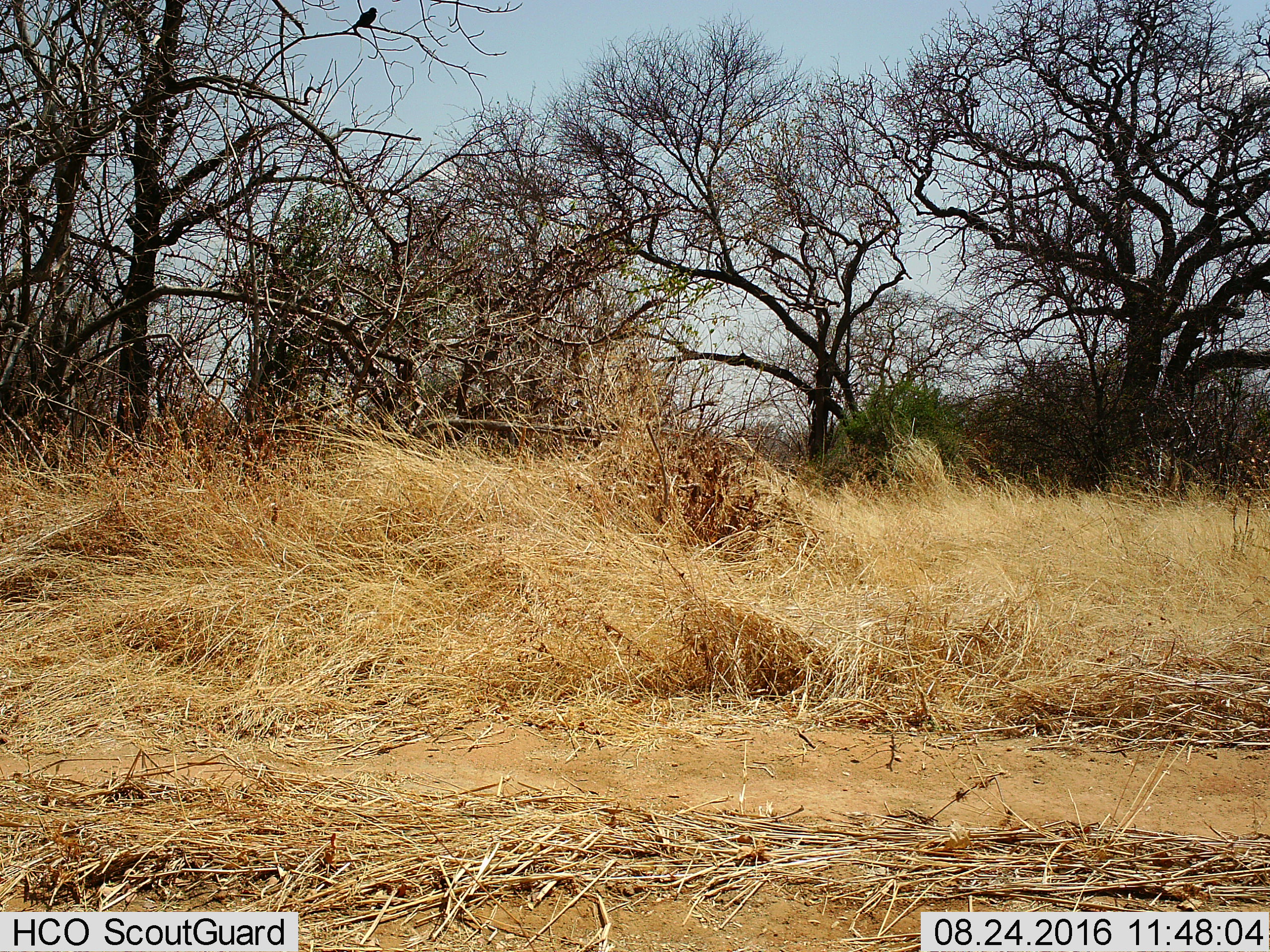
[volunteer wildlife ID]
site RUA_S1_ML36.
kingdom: Animalia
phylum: Chordata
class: Aves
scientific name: Aves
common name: bird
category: birdother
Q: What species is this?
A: Birdother (bird) (Aves).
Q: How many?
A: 1.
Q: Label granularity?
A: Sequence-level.